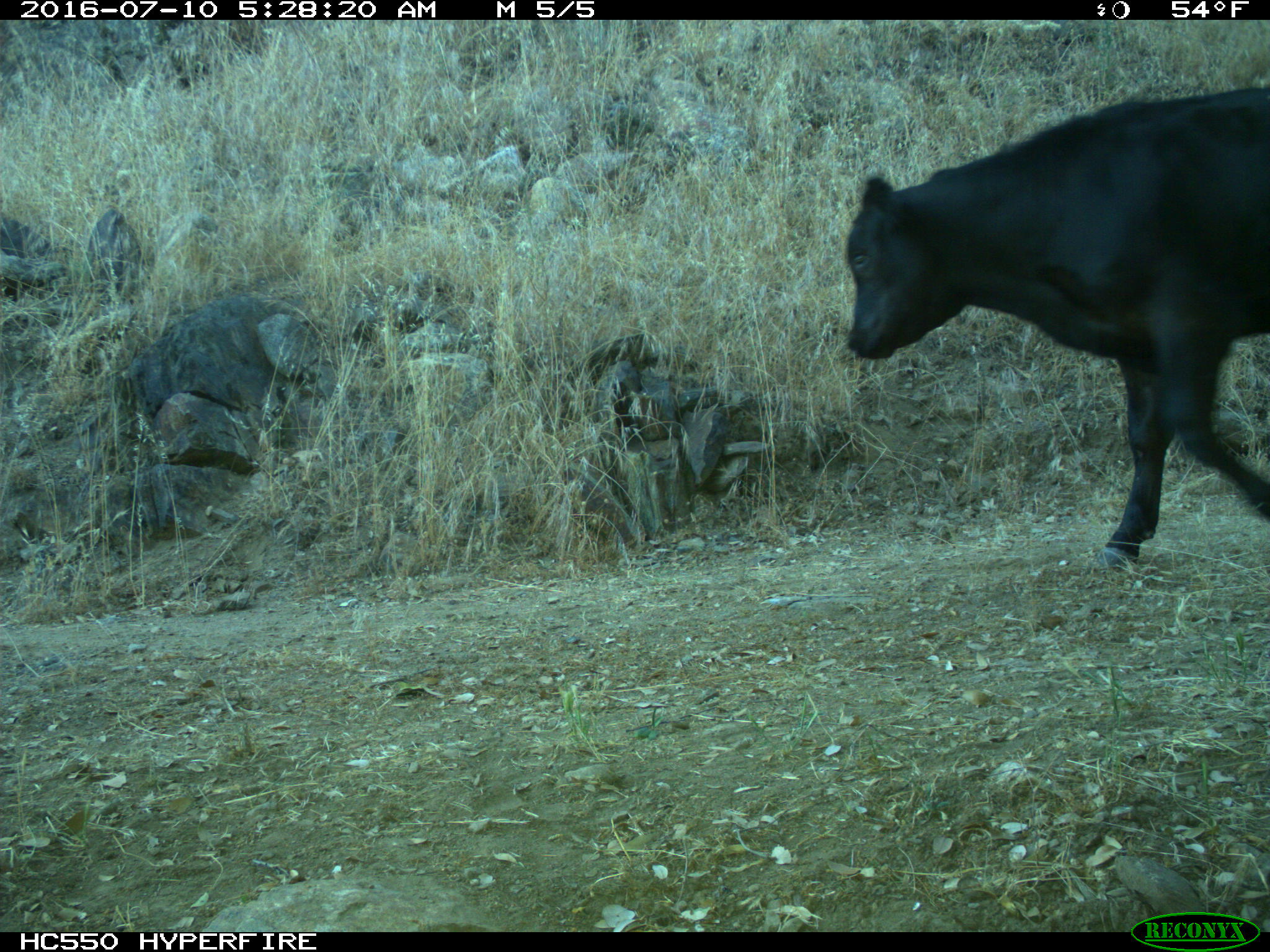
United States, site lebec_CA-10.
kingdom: Animalia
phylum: Chordata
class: Mammalia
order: Artiodactyla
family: Bovidae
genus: Bos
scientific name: Bos taurus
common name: domestic cow